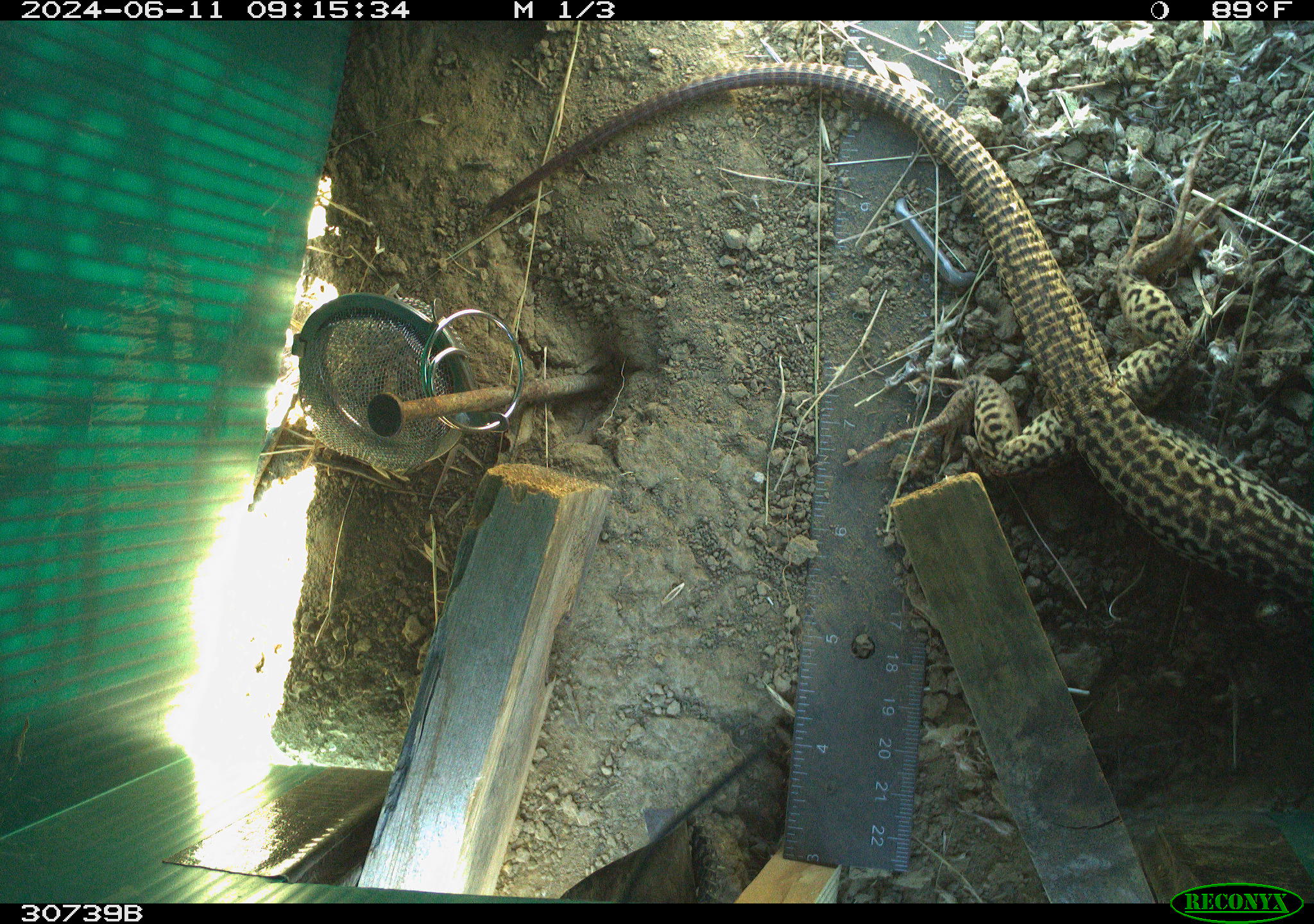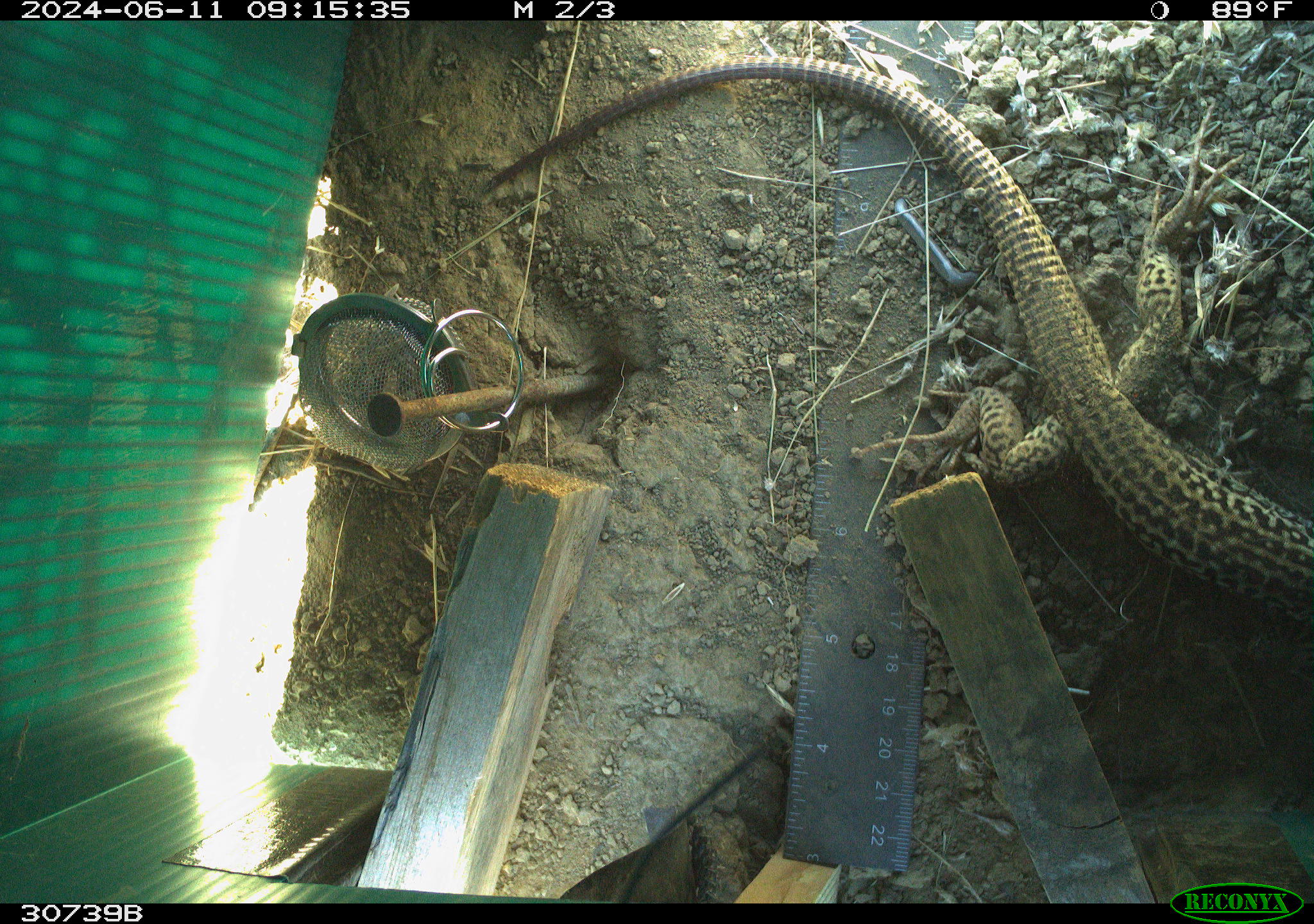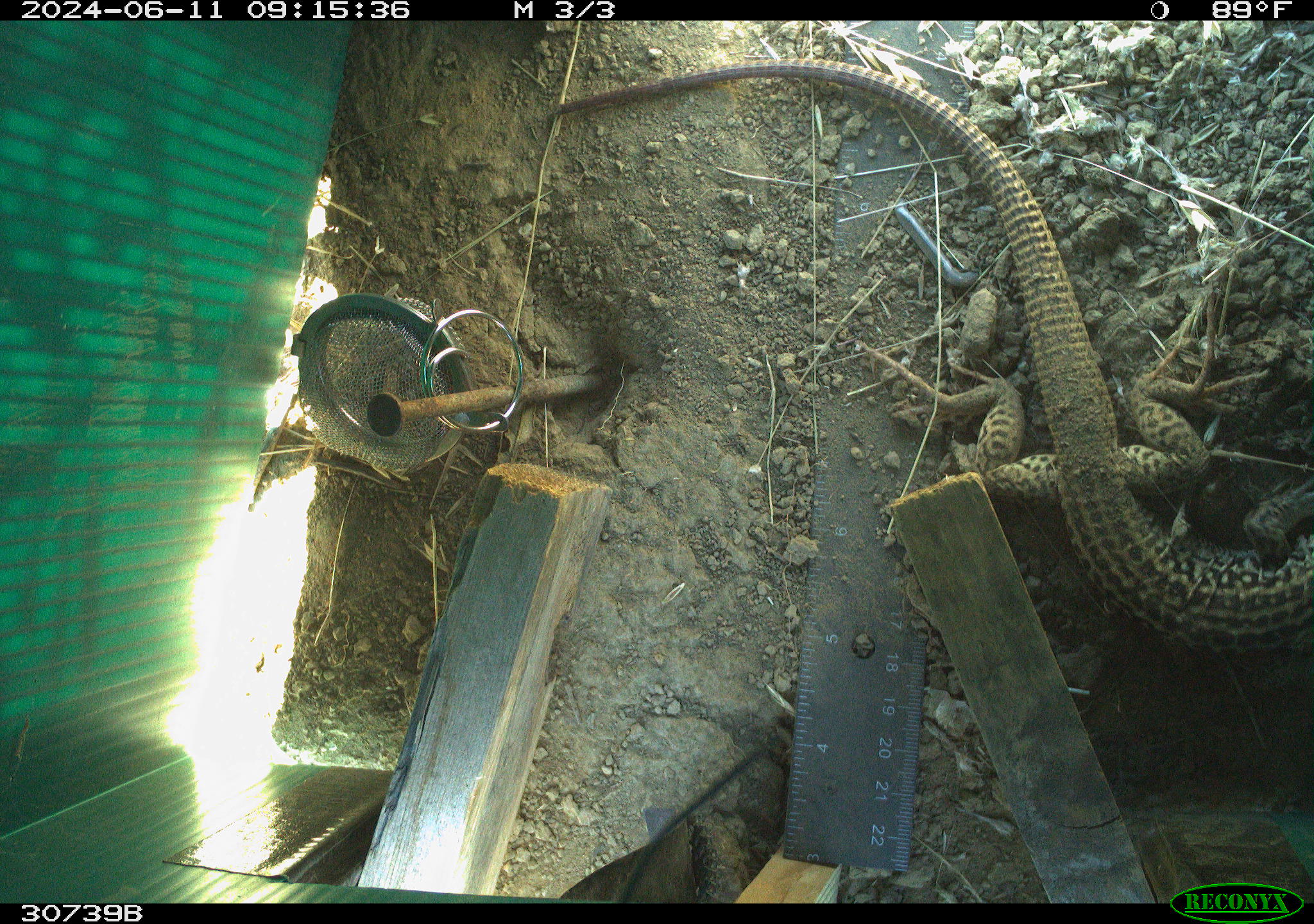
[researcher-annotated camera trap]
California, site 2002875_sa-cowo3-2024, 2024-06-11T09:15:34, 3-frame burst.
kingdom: Animalia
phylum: Chordata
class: Reptilia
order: Squamata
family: Phrynosomatidae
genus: Sceloporus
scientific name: Sceloporus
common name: spiny lizards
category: sceloporus species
Sceloporus species (spiny lizards) (Sceloporus).